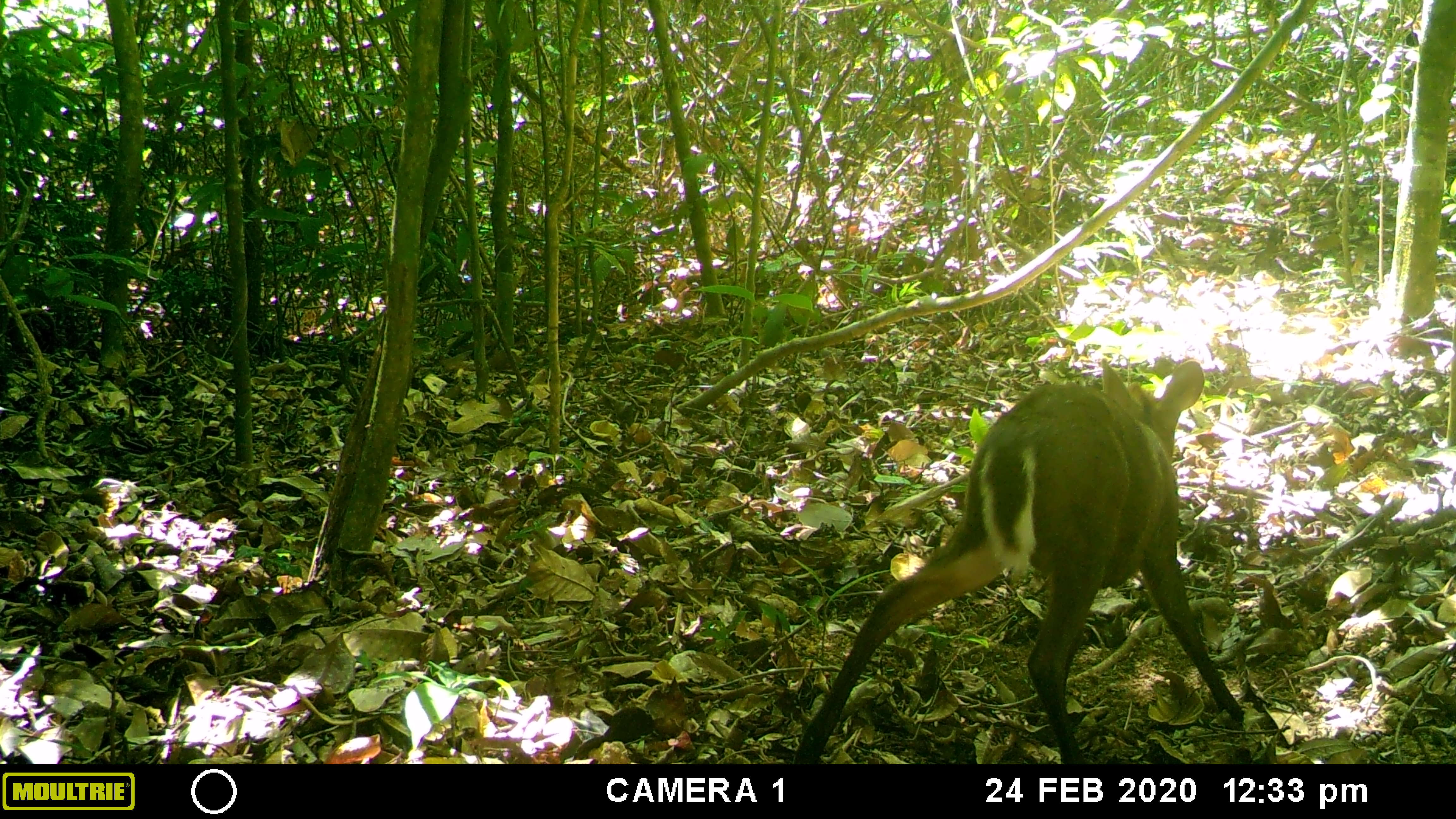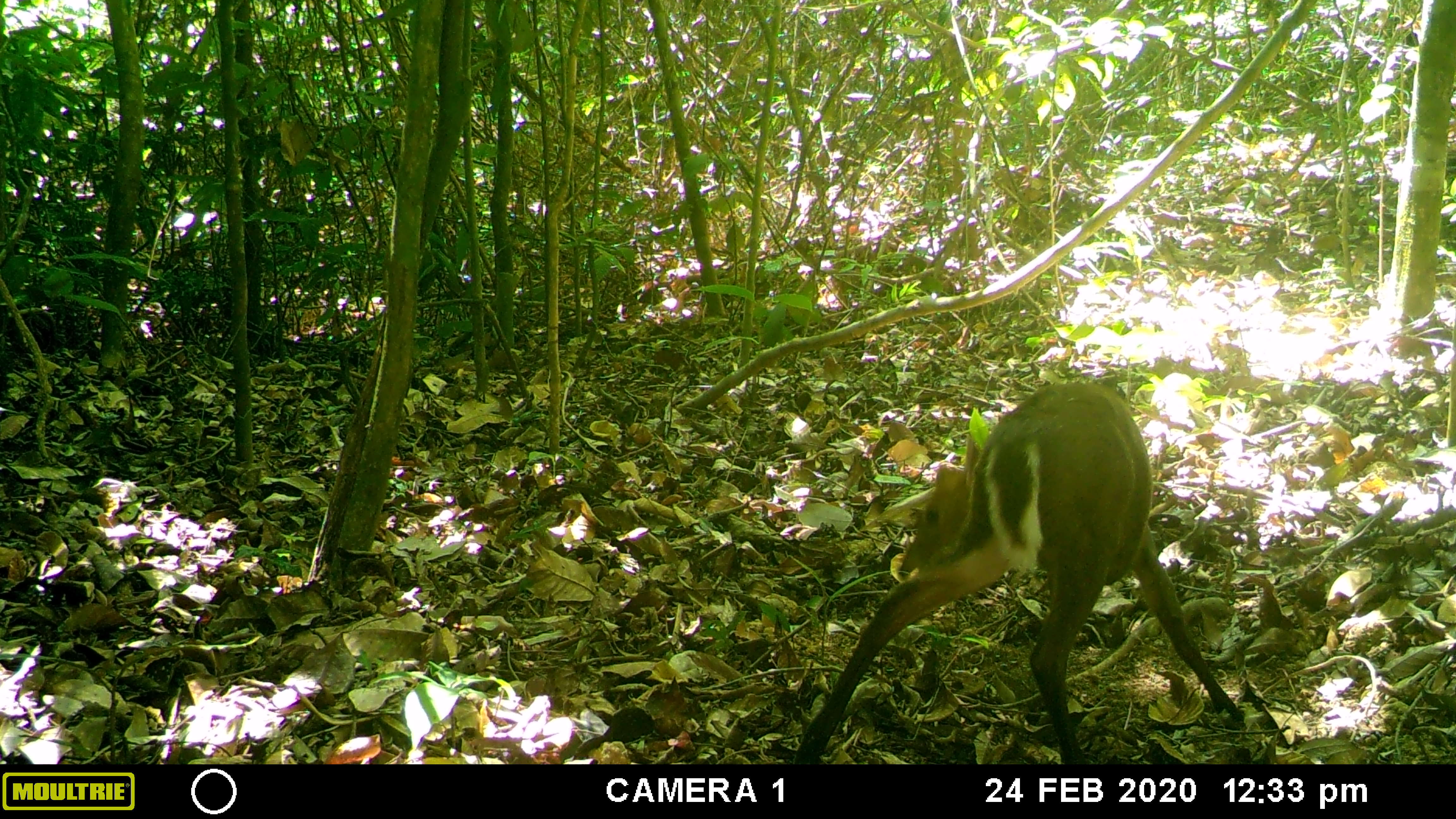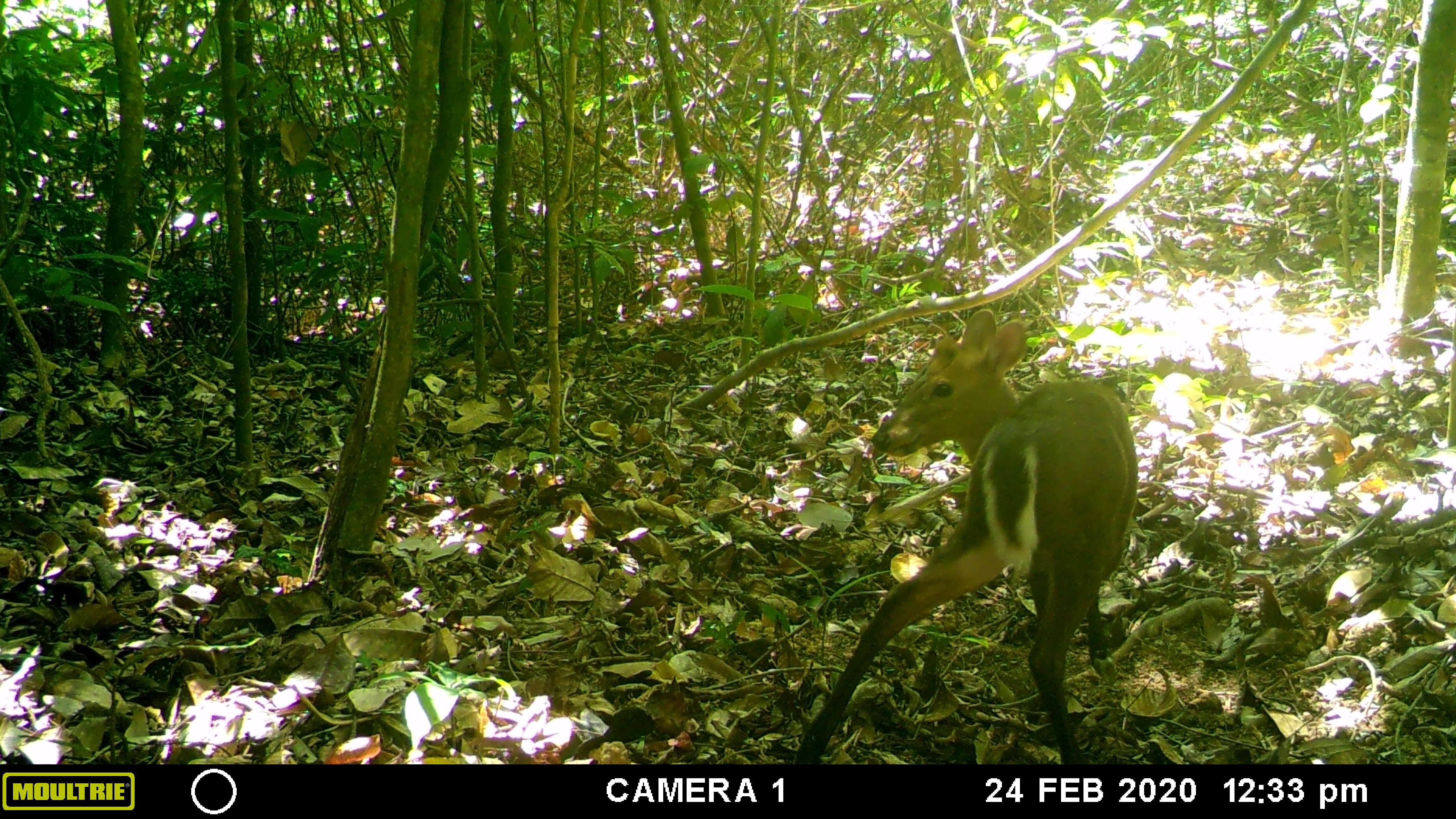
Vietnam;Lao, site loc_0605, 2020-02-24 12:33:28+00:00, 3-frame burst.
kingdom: Animalia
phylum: Chordata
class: Mammalia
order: Artiodactyla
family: Cervidae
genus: Muntiacus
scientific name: Muntiacus rooseveltorum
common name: roosevelt's muntjac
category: roosevelts muntjac group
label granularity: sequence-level